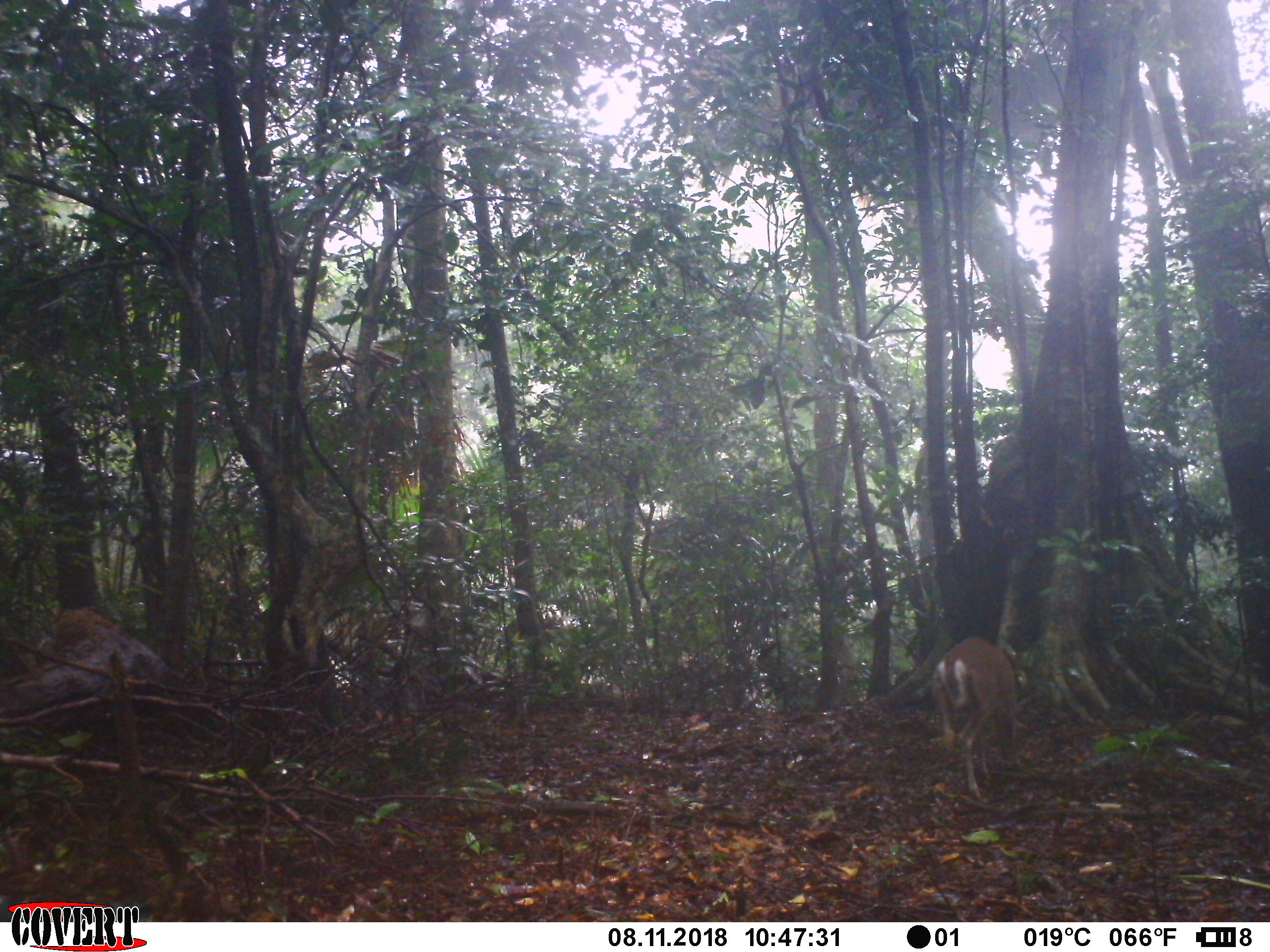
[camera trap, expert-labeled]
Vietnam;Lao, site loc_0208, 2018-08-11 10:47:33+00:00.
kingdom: Animalia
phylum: Chordata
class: Mammalia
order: Artiodactyla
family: Cervidae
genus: Muntiacus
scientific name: Muntiacus rooseveltorum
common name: roosevelt's muntjac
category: roosevelts muntjac group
Roosevelts muntjac group (roosevelt's muntjac) (Muntiacus rooseveltorum). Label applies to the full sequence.